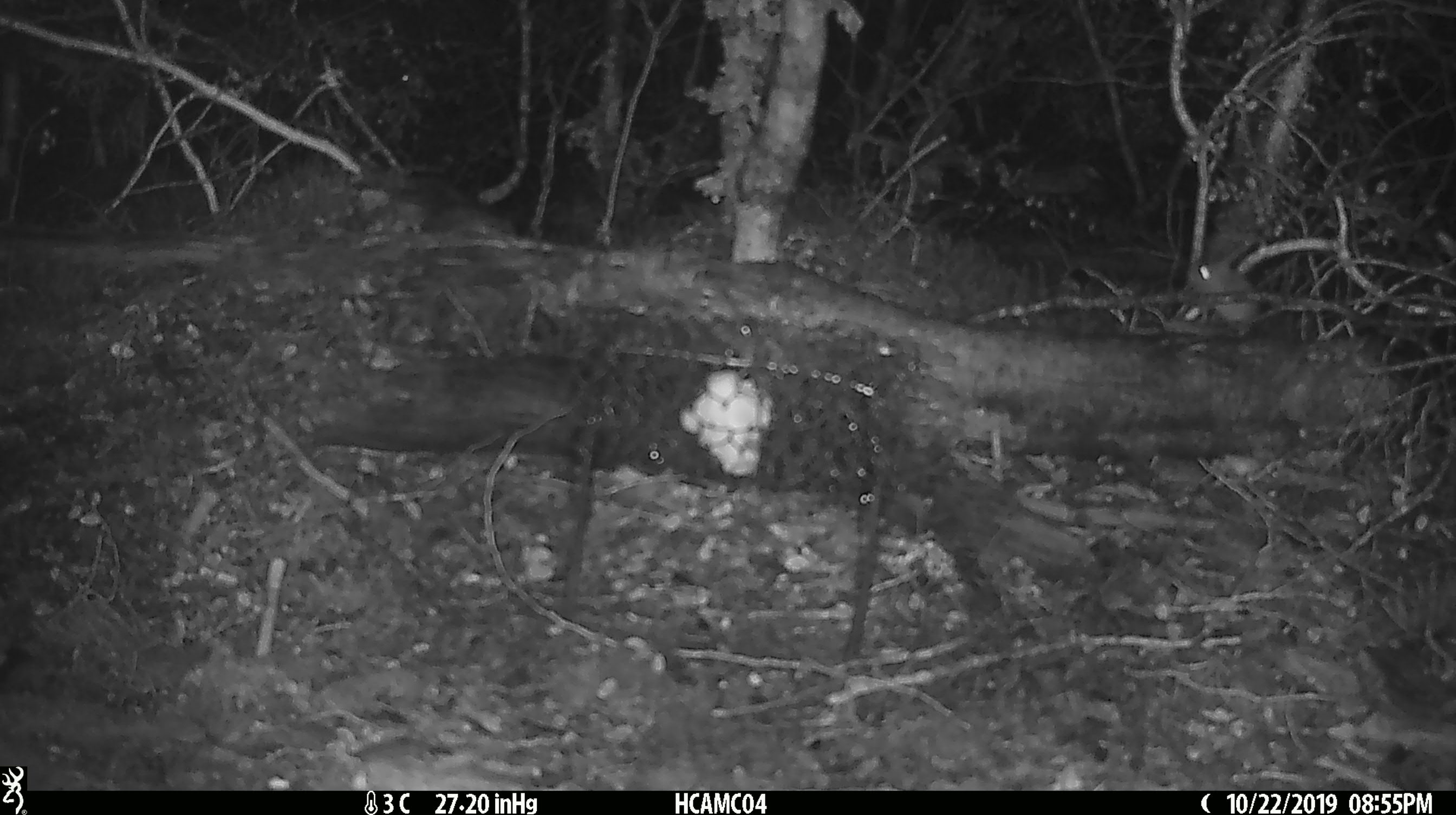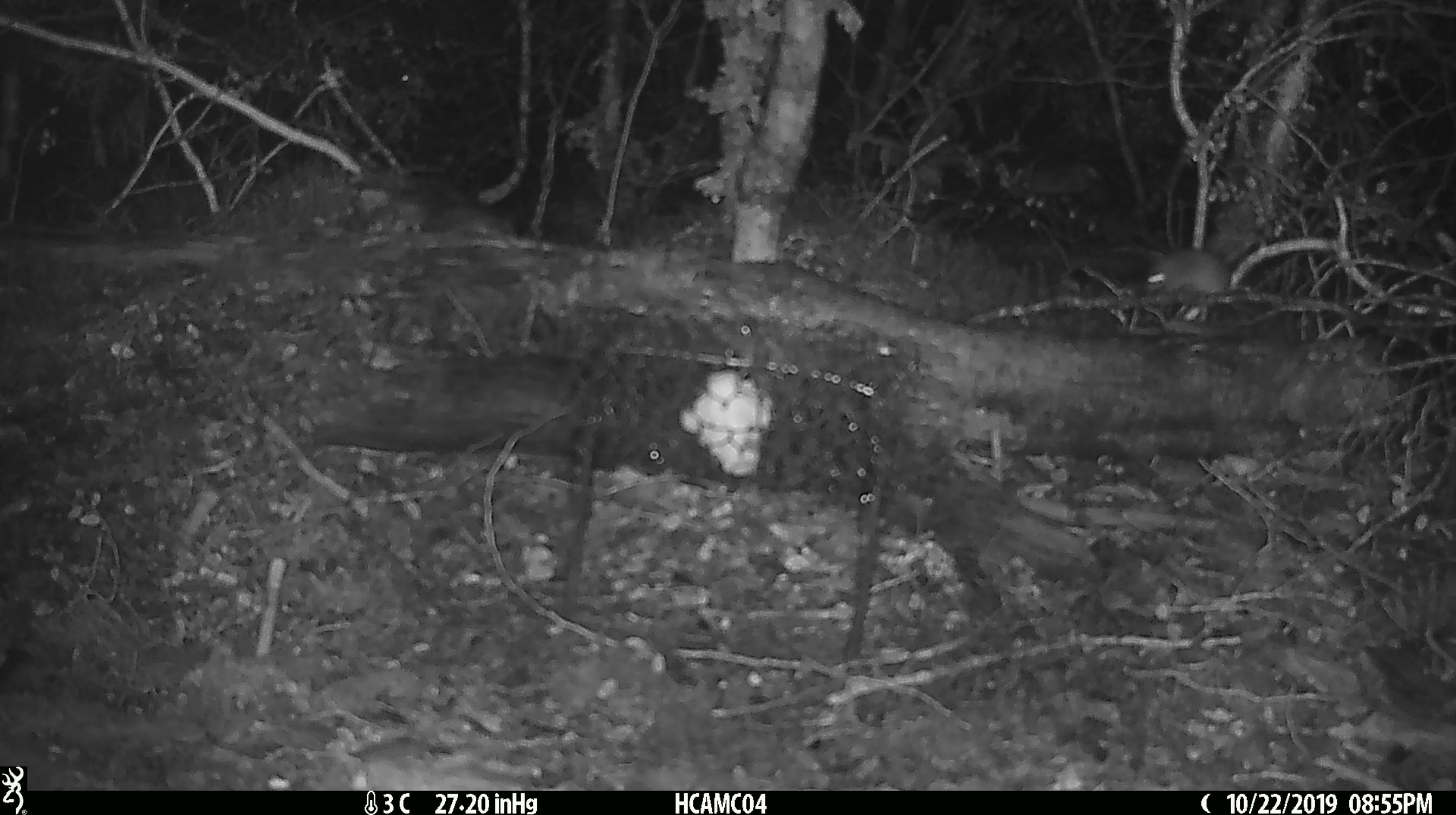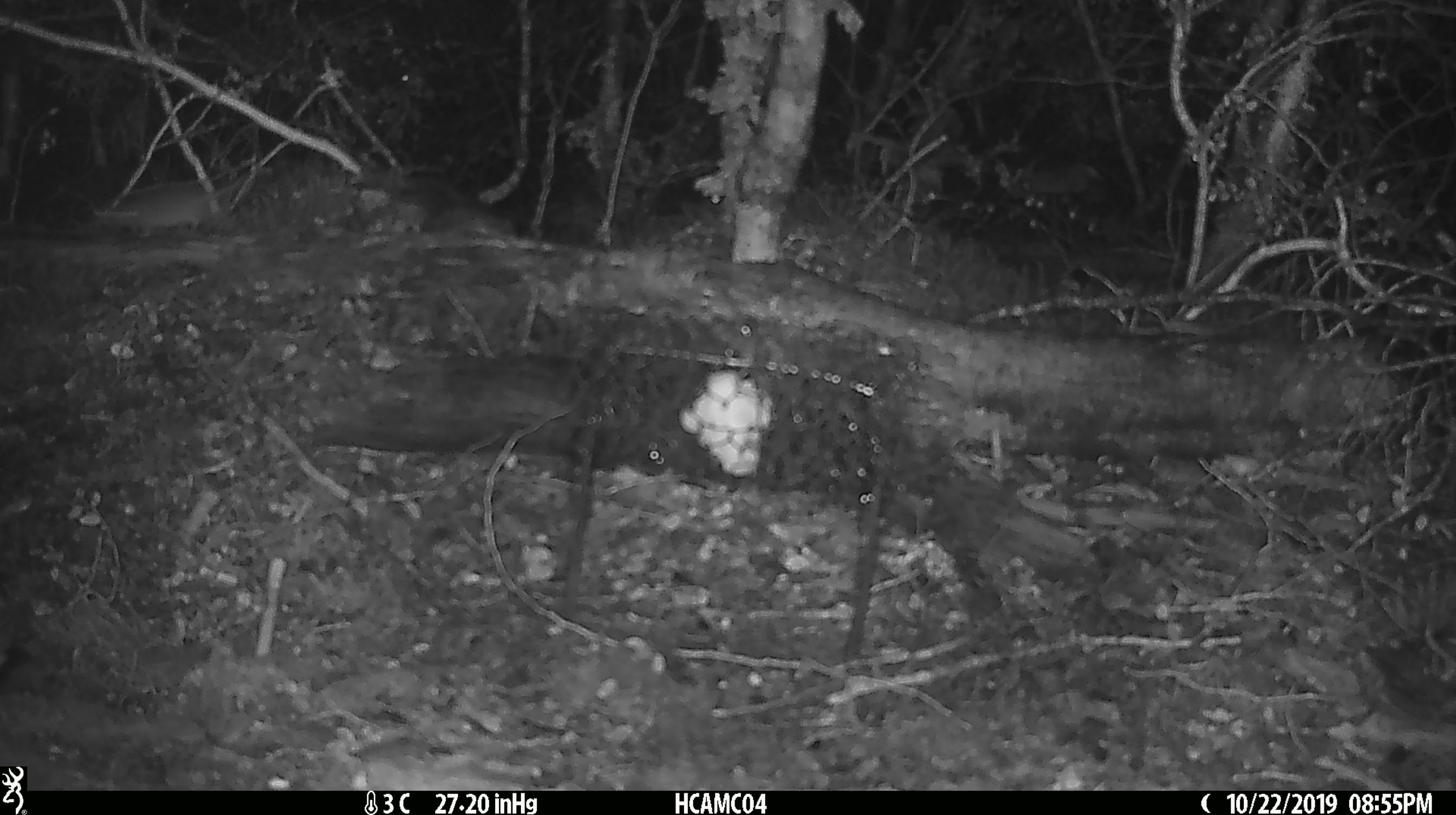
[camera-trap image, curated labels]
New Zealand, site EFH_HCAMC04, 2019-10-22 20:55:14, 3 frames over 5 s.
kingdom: Animalia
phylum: Chordata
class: Mammalia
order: Rodentia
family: Muridae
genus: Mus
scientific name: Mus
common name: mouse